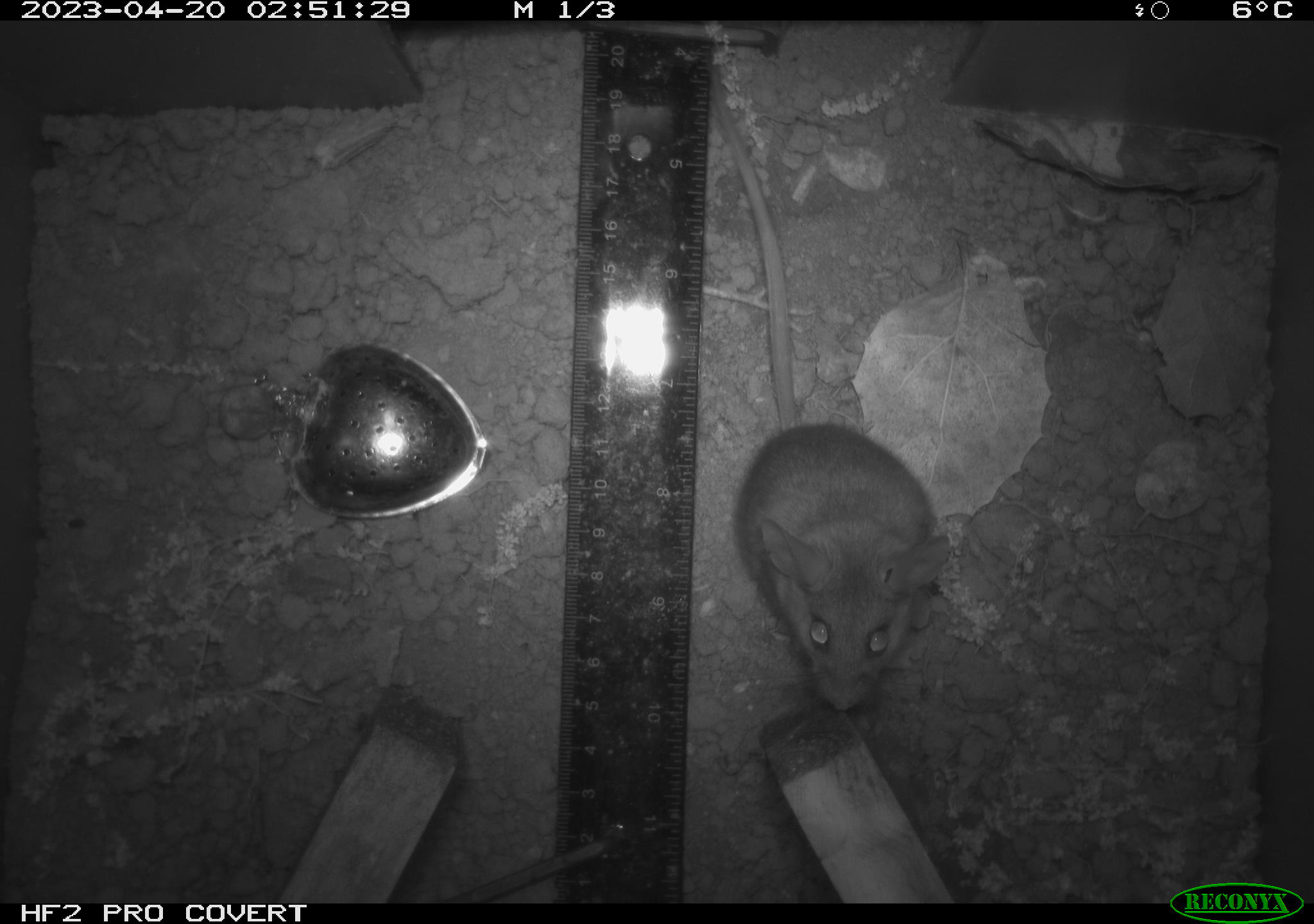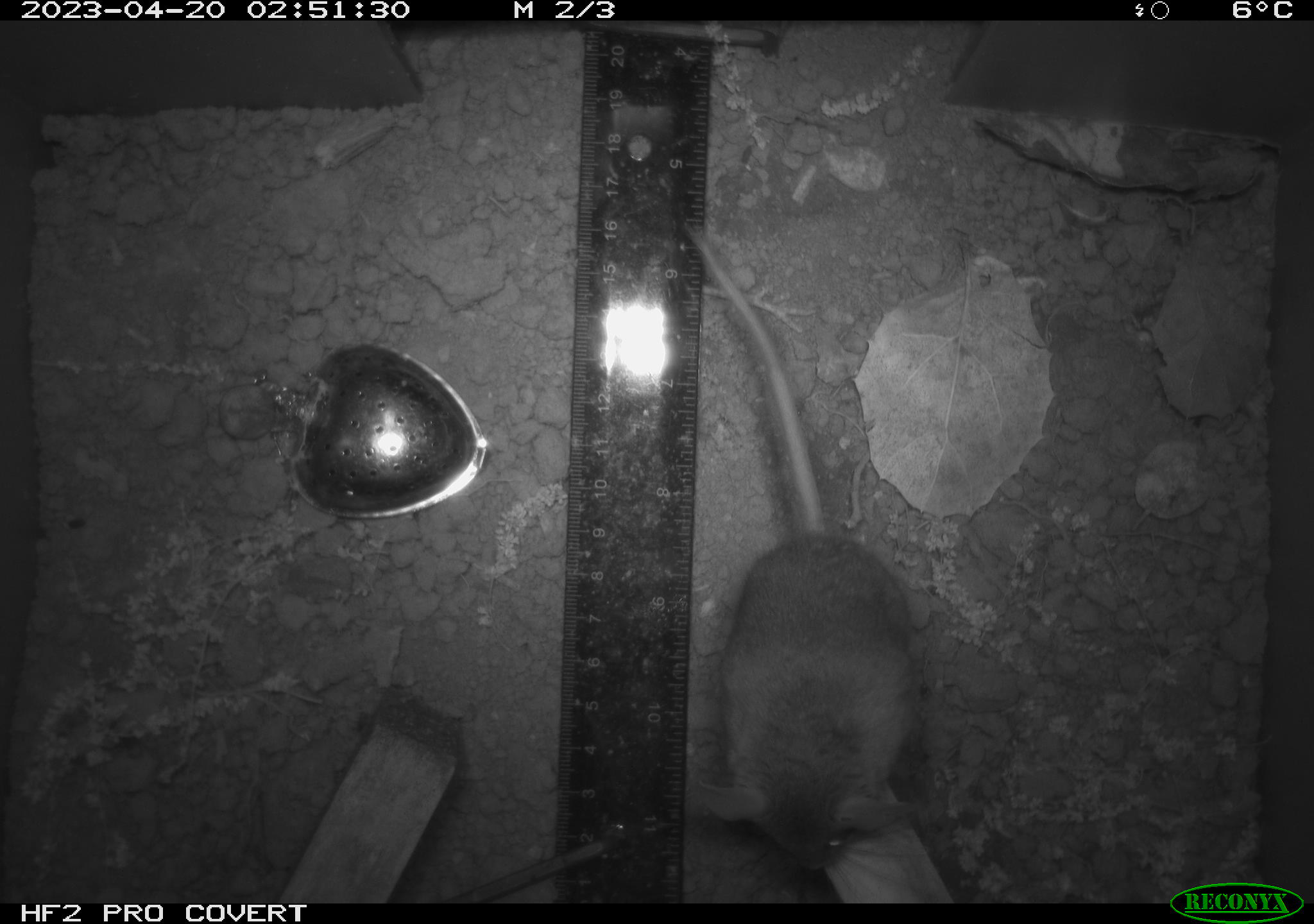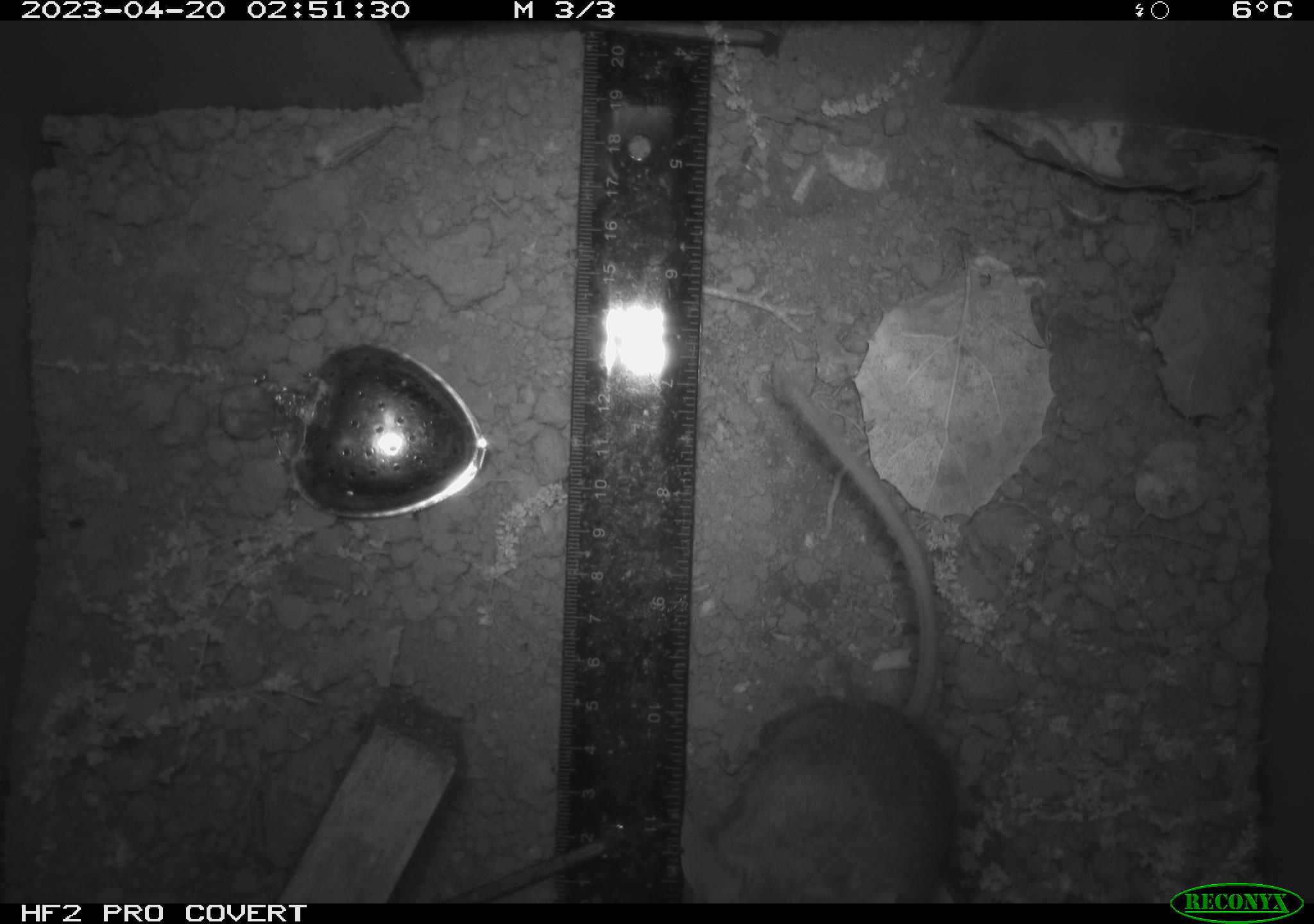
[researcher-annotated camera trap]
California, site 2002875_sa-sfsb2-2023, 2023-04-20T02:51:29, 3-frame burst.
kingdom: Animalia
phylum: Chordata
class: Mammalia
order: Rodentia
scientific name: Rodentia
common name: mouse species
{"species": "mouse species (Rodentia)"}